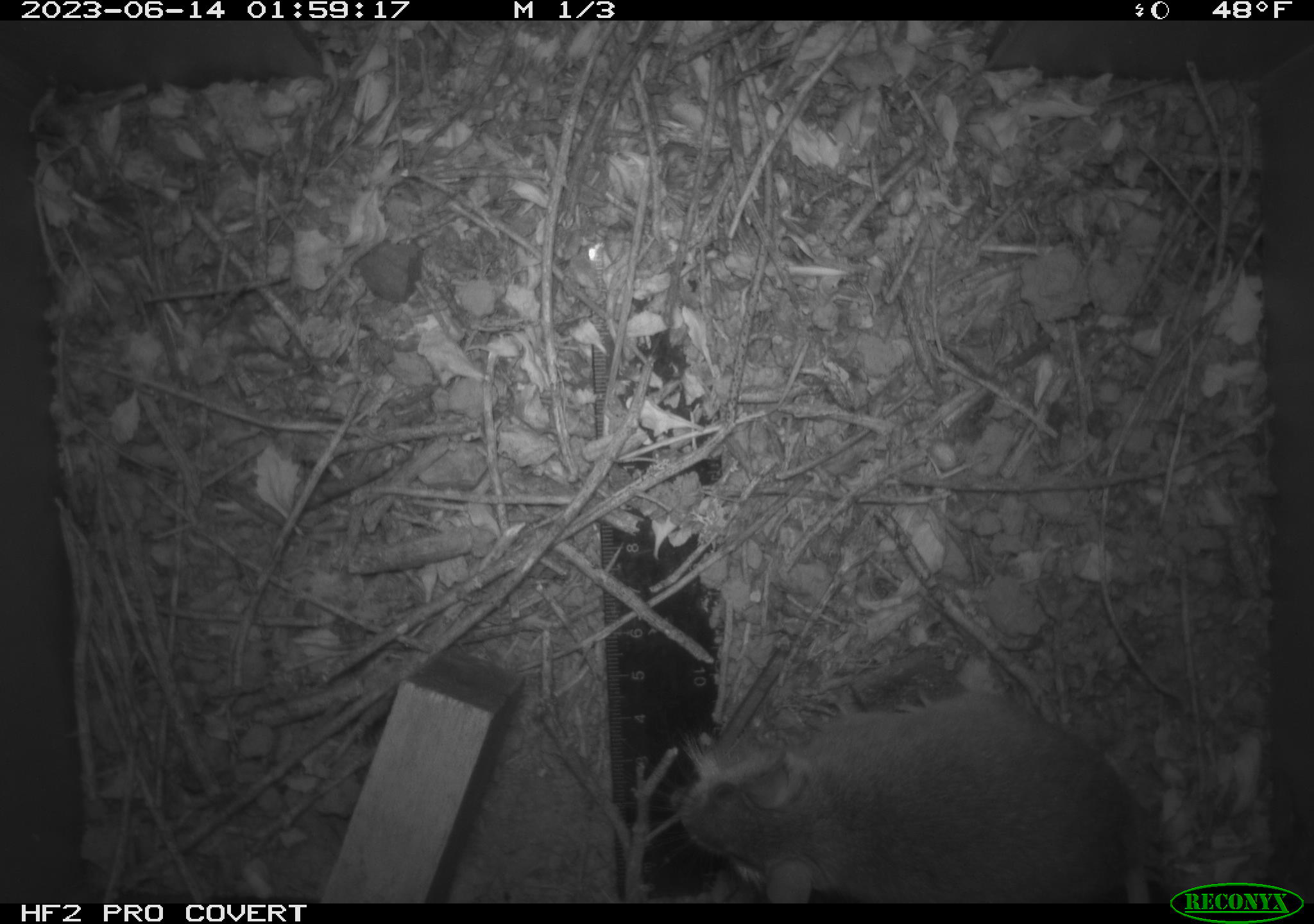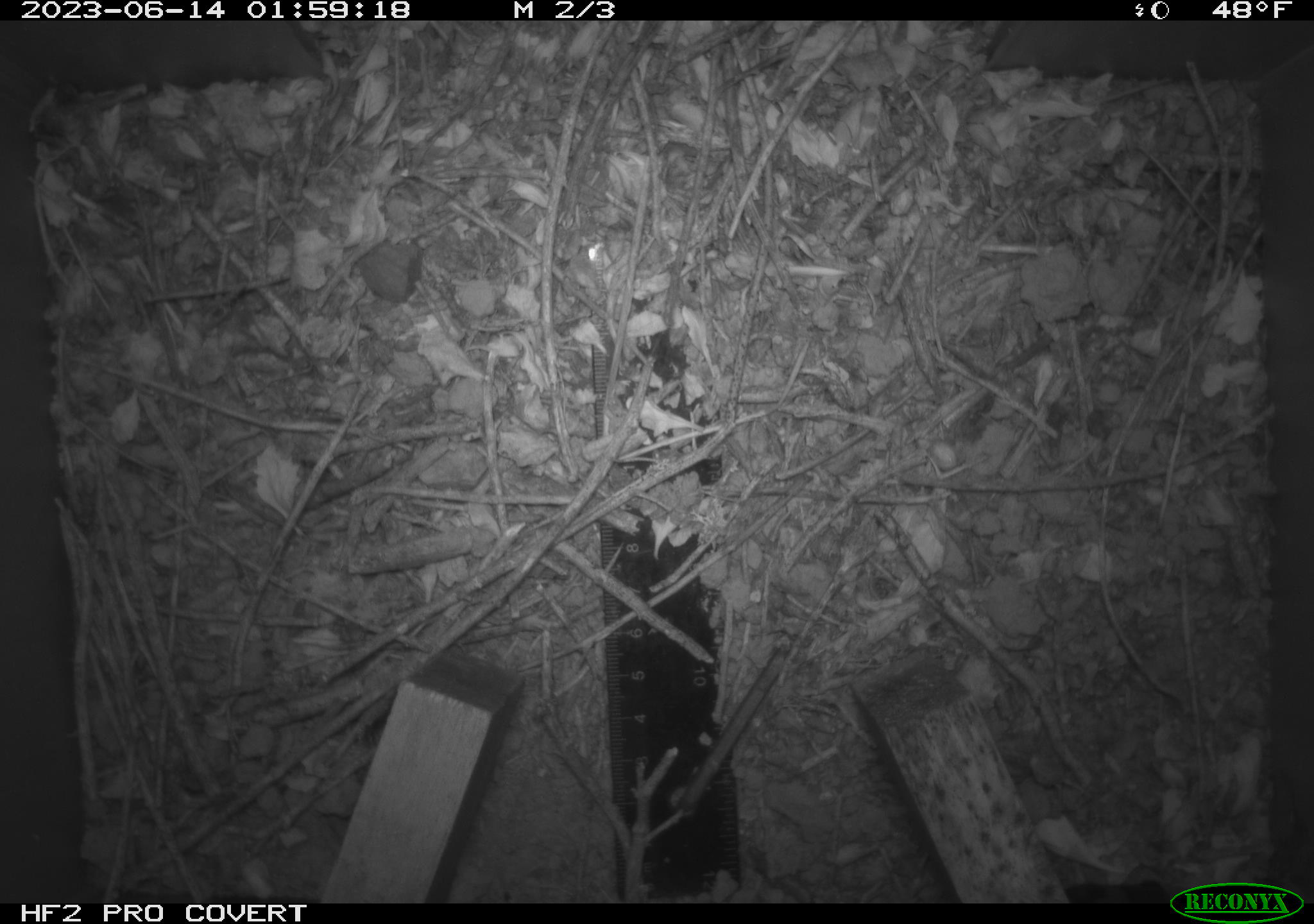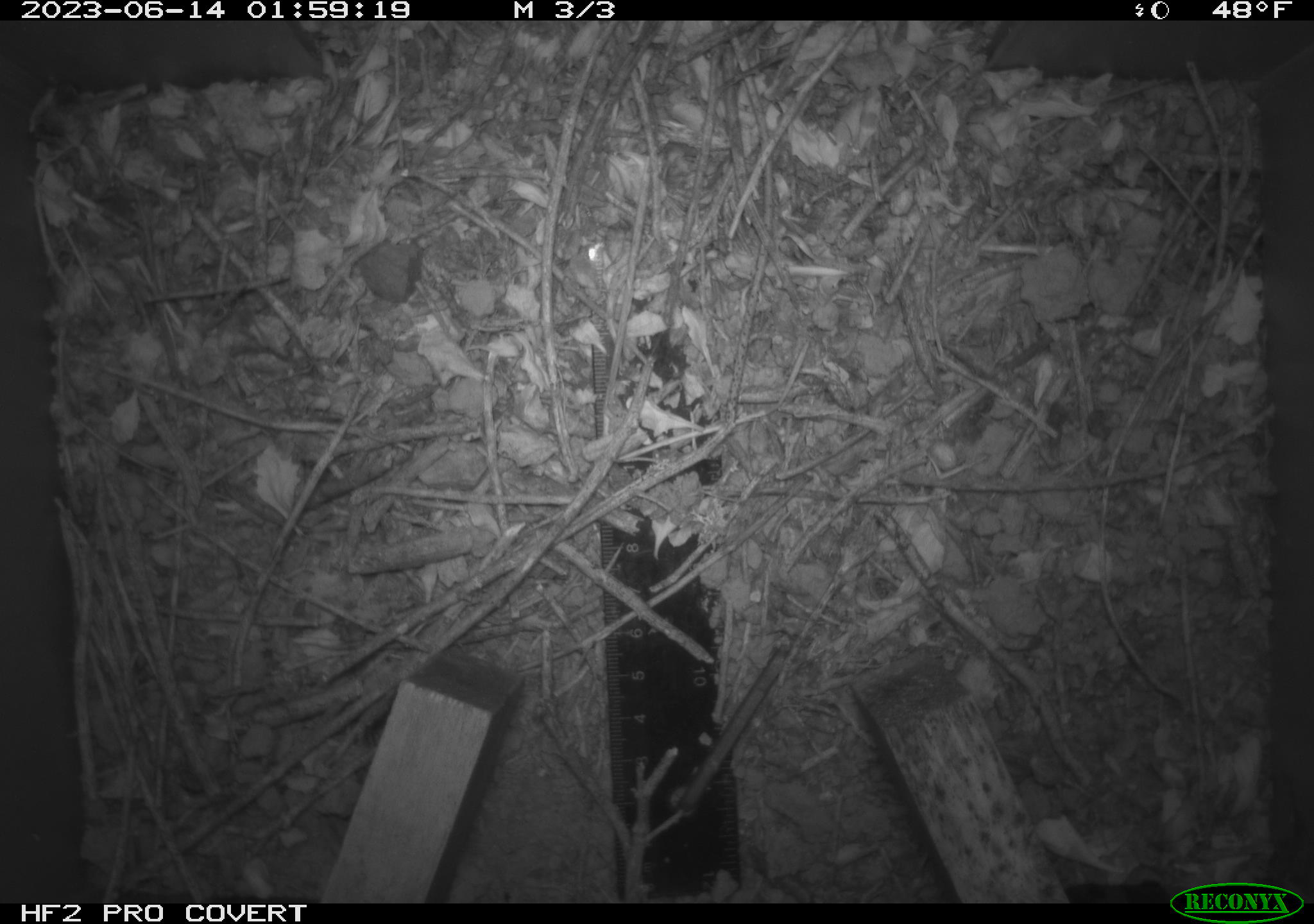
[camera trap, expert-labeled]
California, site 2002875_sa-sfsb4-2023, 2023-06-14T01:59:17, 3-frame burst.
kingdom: Animalia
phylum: Chordata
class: Mammalia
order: Rodentia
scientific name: Rodentia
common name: mouse species